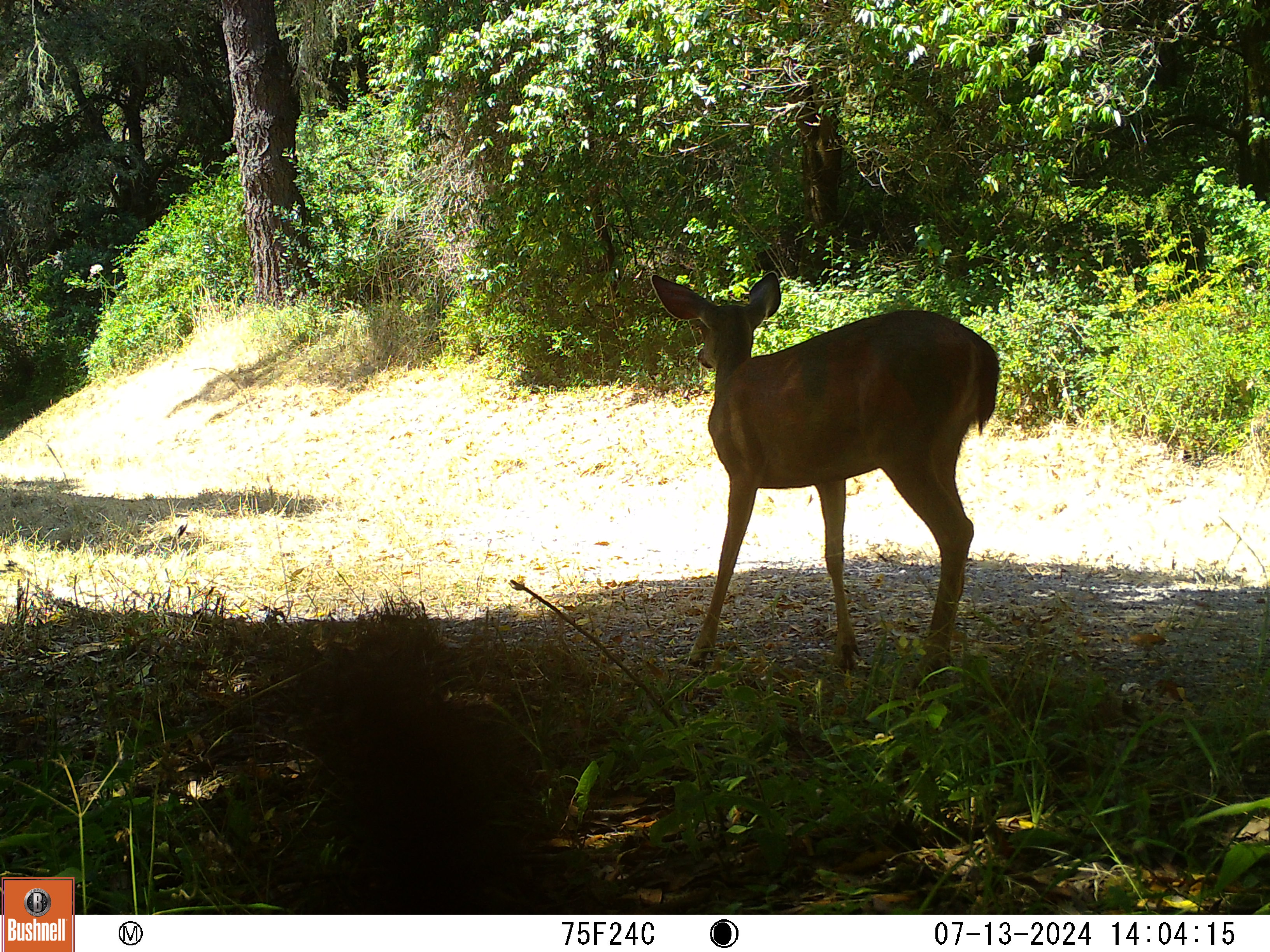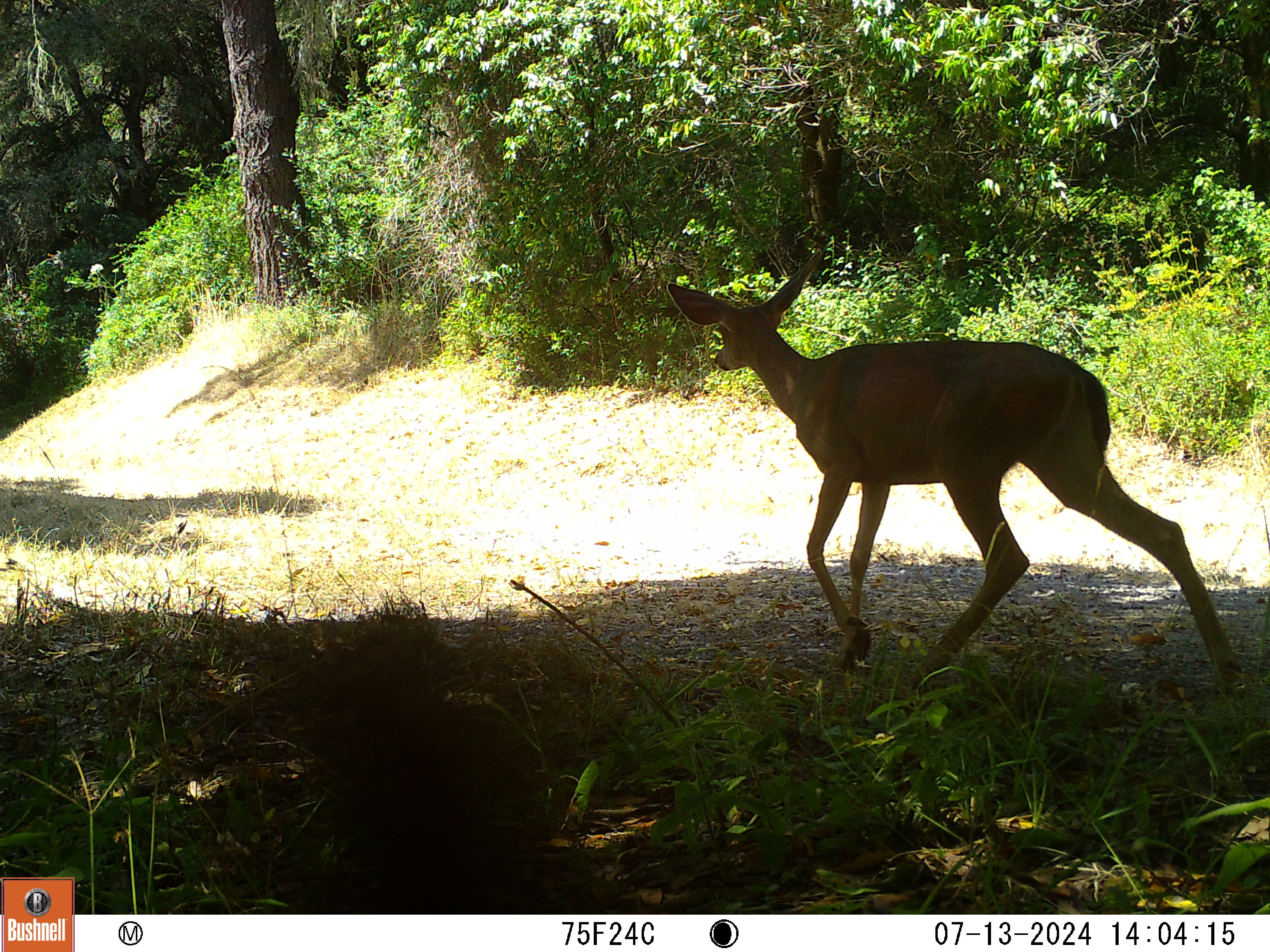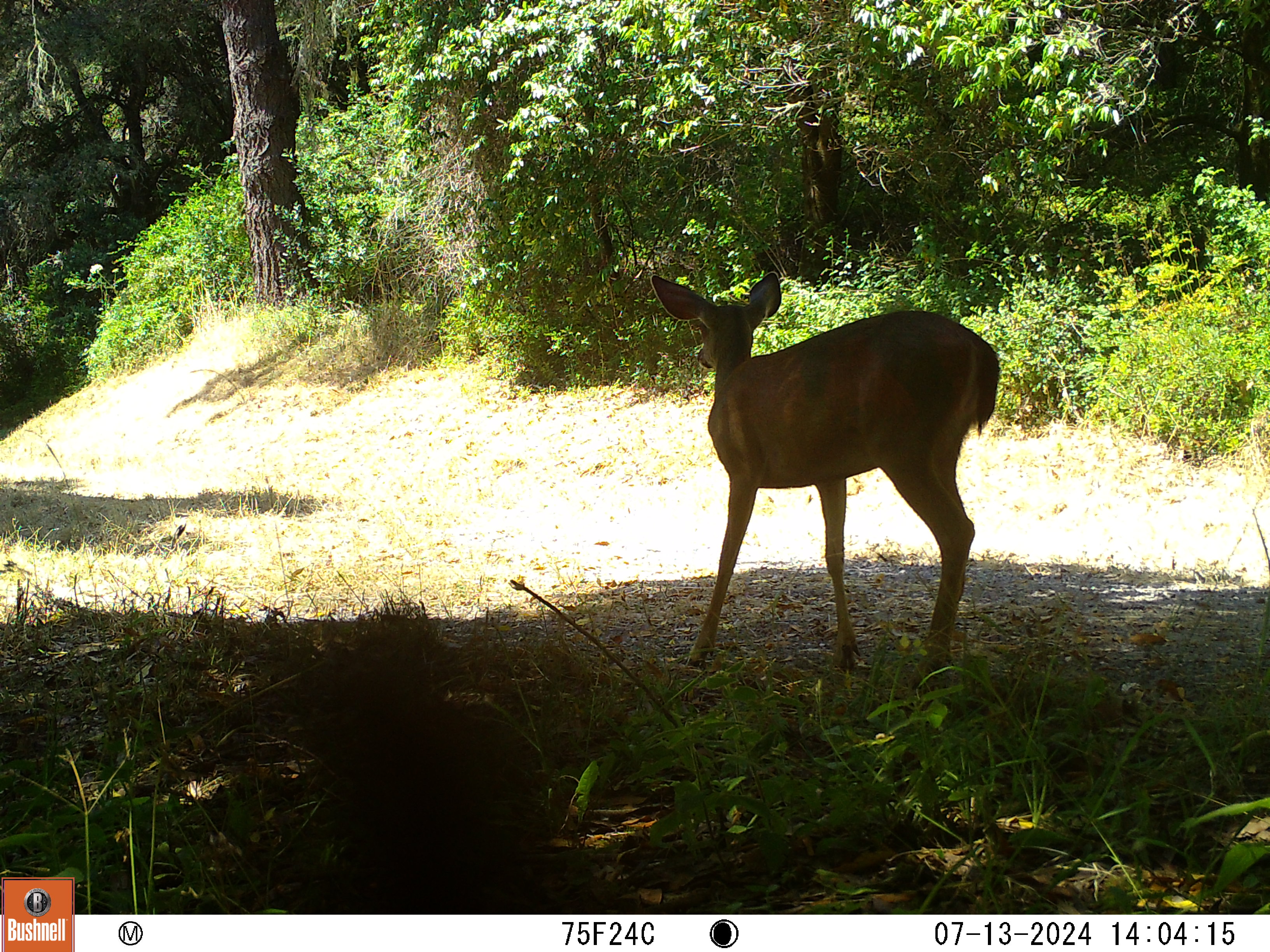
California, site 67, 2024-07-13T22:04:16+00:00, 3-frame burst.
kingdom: Animalia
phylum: Chordata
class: Mammalia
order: Artiodactyla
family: Cervidae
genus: Odocoileus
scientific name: Odocoileus hemionus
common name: mule deer